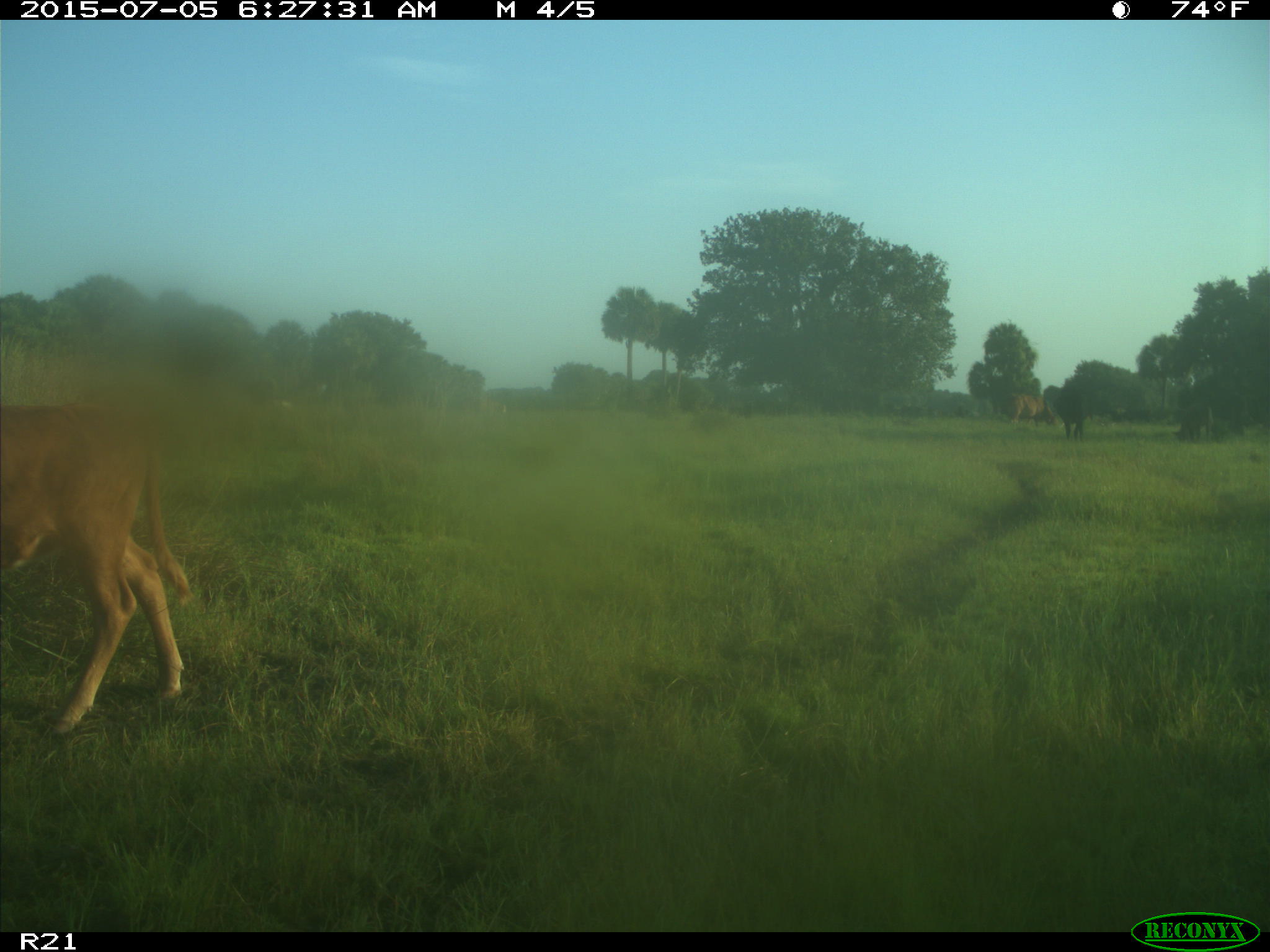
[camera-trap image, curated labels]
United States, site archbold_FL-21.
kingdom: Animalia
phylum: Chordata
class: Mammalia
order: Artiodactyla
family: Bovidae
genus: Bos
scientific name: Bos taurus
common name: domestic cow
Bos taurus (domestic cow).